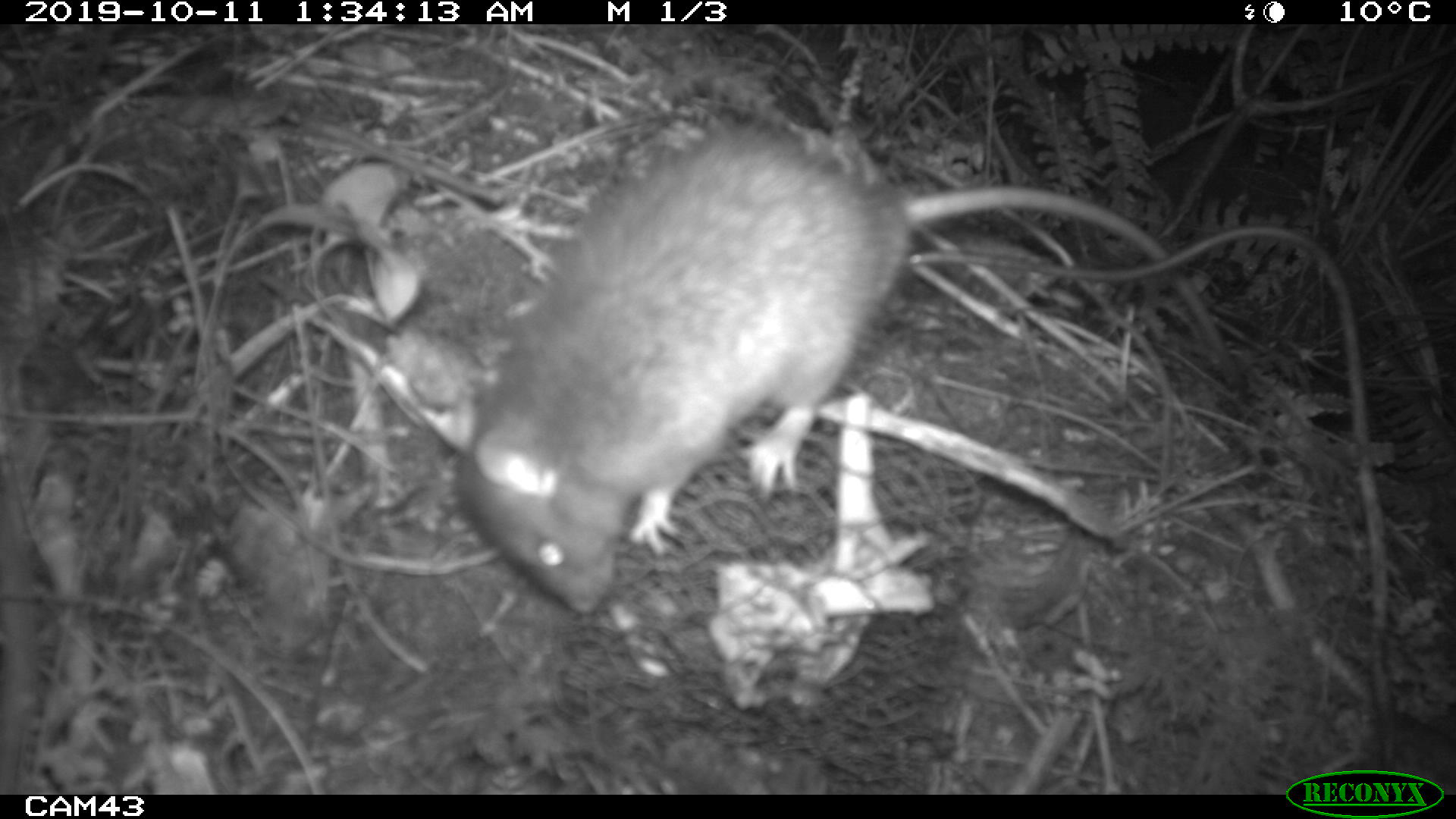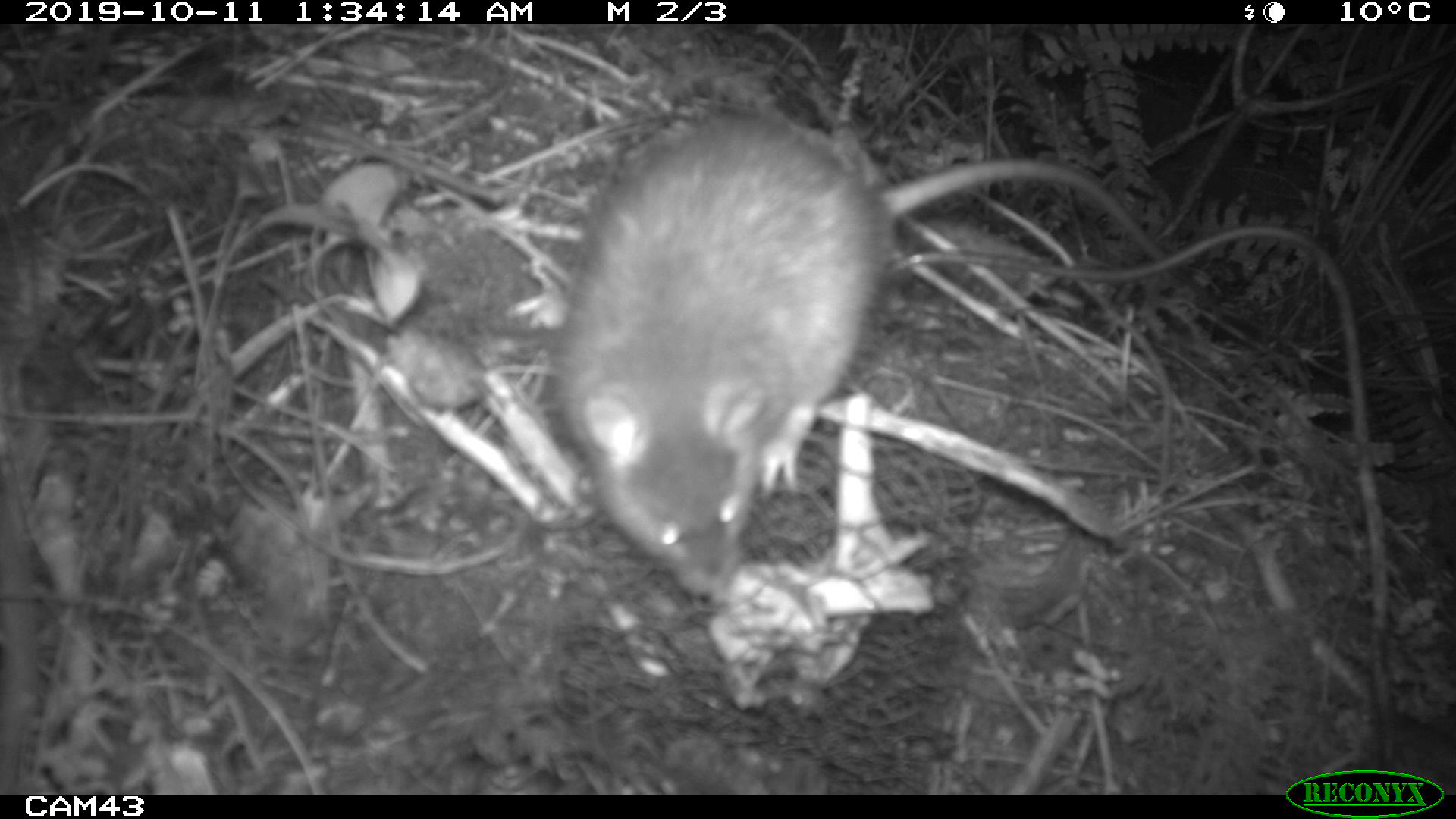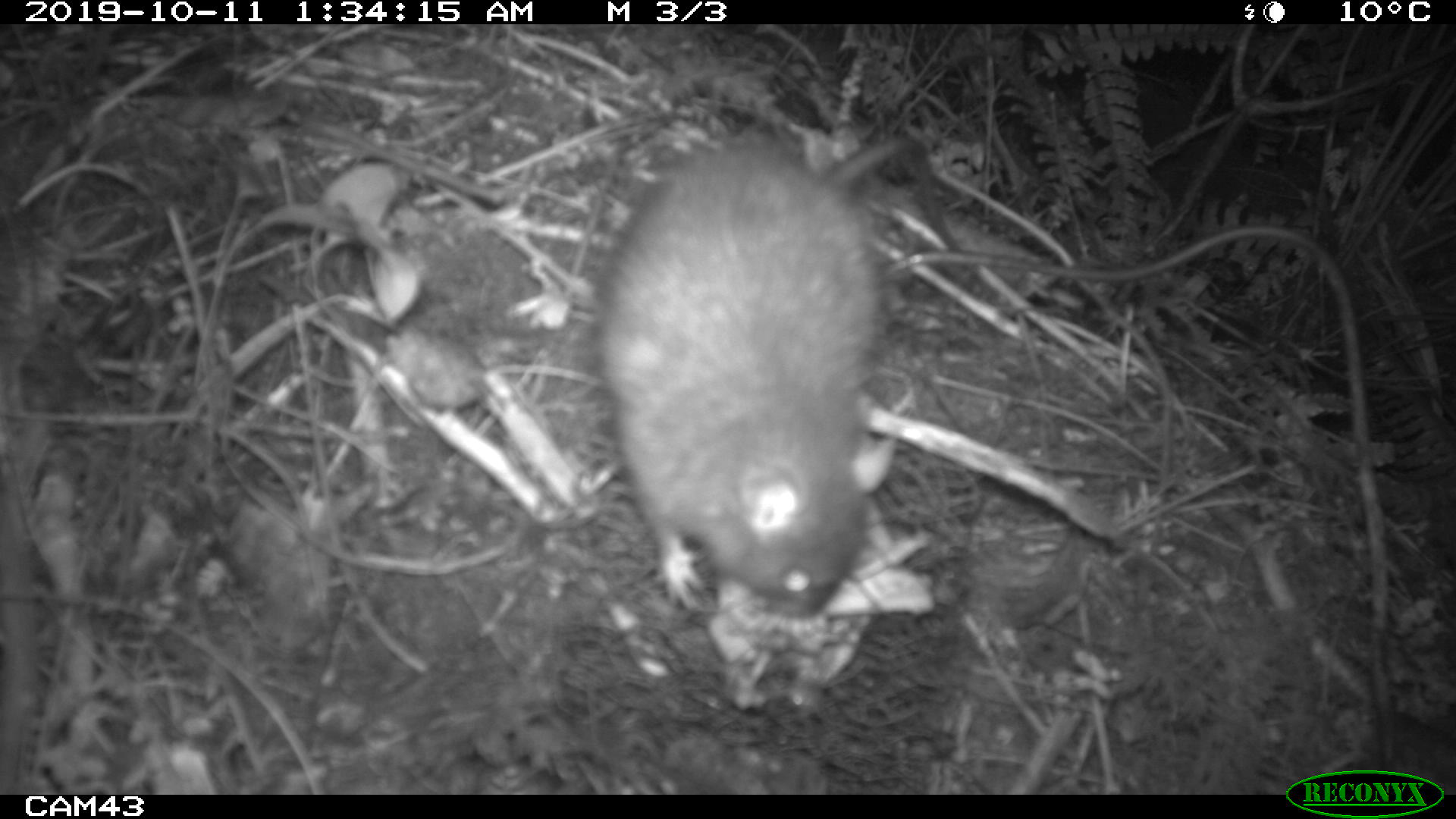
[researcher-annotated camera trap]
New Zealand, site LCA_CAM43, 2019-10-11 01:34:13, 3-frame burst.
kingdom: Animalia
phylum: Chordata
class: Mammalia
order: Rodentia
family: Muridae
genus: Rattus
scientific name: Rattus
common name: rat